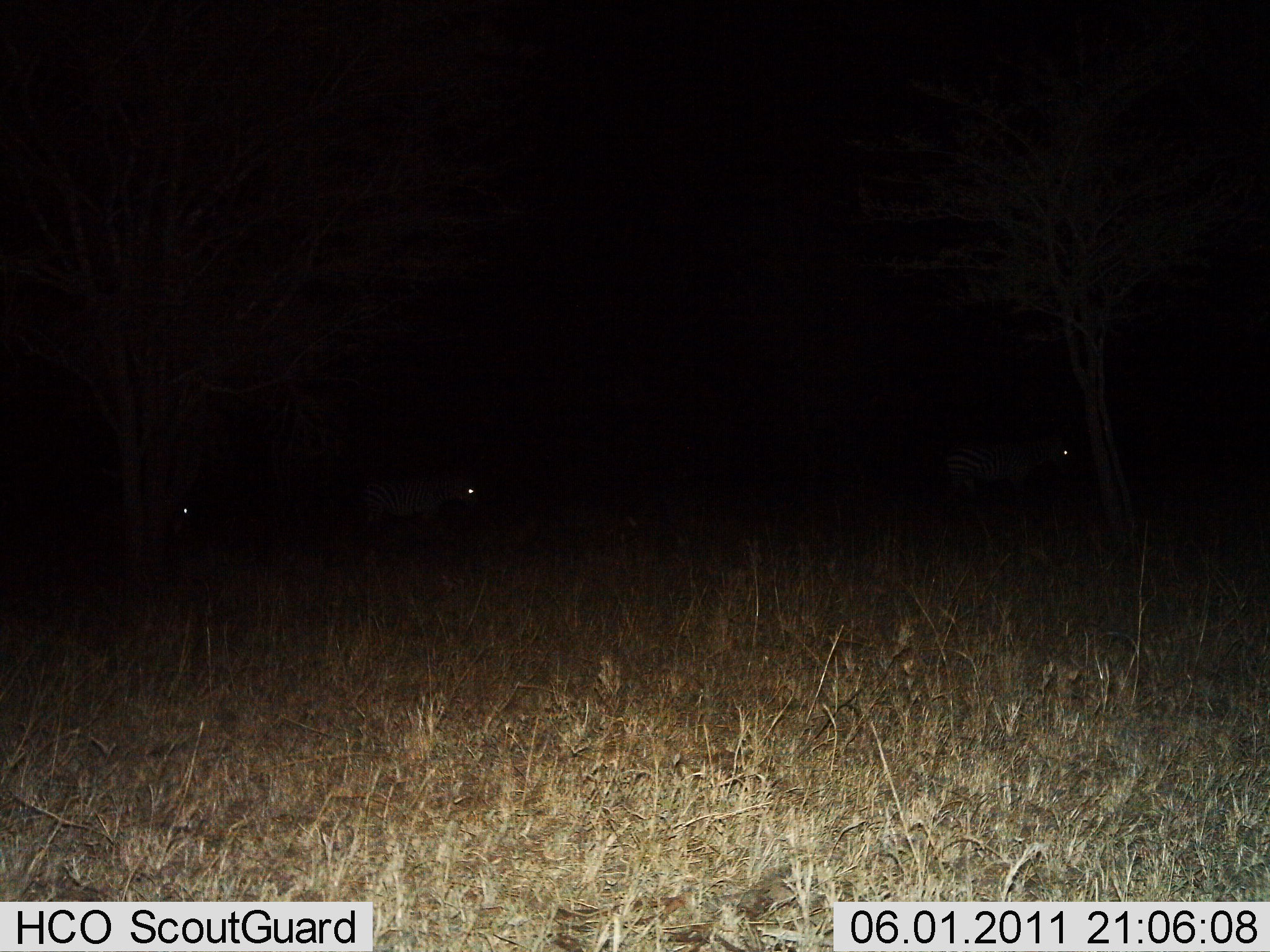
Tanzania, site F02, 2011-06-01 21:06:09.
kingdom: Animalia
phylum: Chordata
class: Mammalia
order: Perissodactyla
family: Equidae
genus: Equus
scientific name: Equus quagga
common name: plains zebra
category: zebra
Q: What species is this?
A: Zebra (plains zebra) (Equus quagga).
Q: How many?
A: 3.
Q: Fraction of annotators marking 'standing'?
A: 36%.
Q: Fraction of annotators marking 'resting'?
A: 0%.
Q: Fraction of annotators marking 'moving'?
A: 64%.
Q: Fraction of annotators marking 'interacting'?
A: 0%.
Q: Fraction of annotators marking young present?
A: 0%.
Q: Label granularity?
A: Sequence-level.